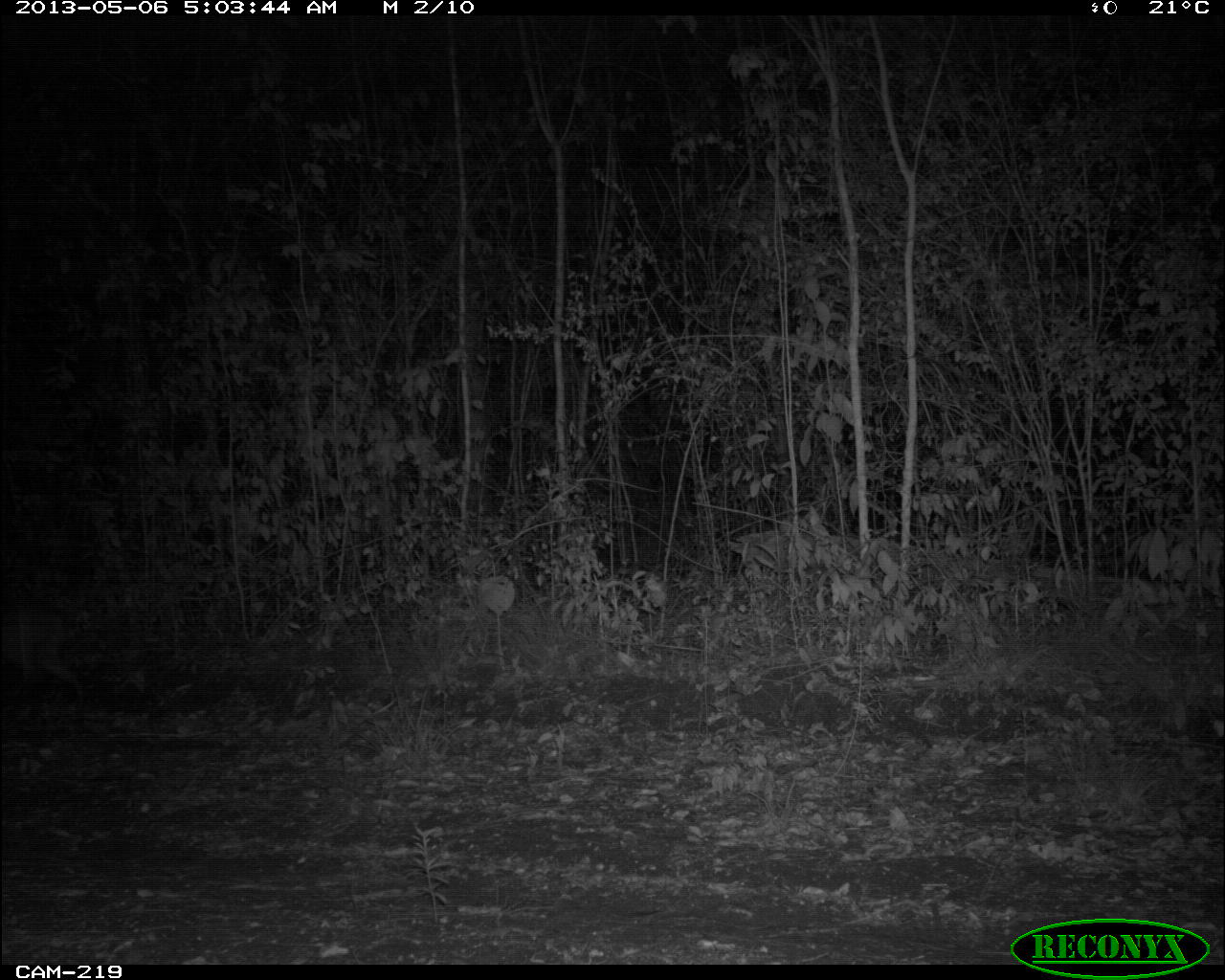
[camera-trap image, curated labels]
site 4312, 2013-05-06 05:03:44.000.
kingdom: Animalia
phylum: Chordata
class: Mammalia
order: Artiodactyla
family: Cervidae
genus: Mazama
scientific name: Mazama temama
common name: central american red brocket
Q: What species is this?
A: Mazama temama (central american red brocket).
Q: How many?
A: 1.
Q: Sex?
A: Female.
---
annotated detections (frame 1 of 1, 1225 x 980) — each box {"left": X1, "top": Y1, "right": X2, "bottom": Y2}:
mazama temama: {"left": 0, "top": 604, "right": 84, "bottom": 711}